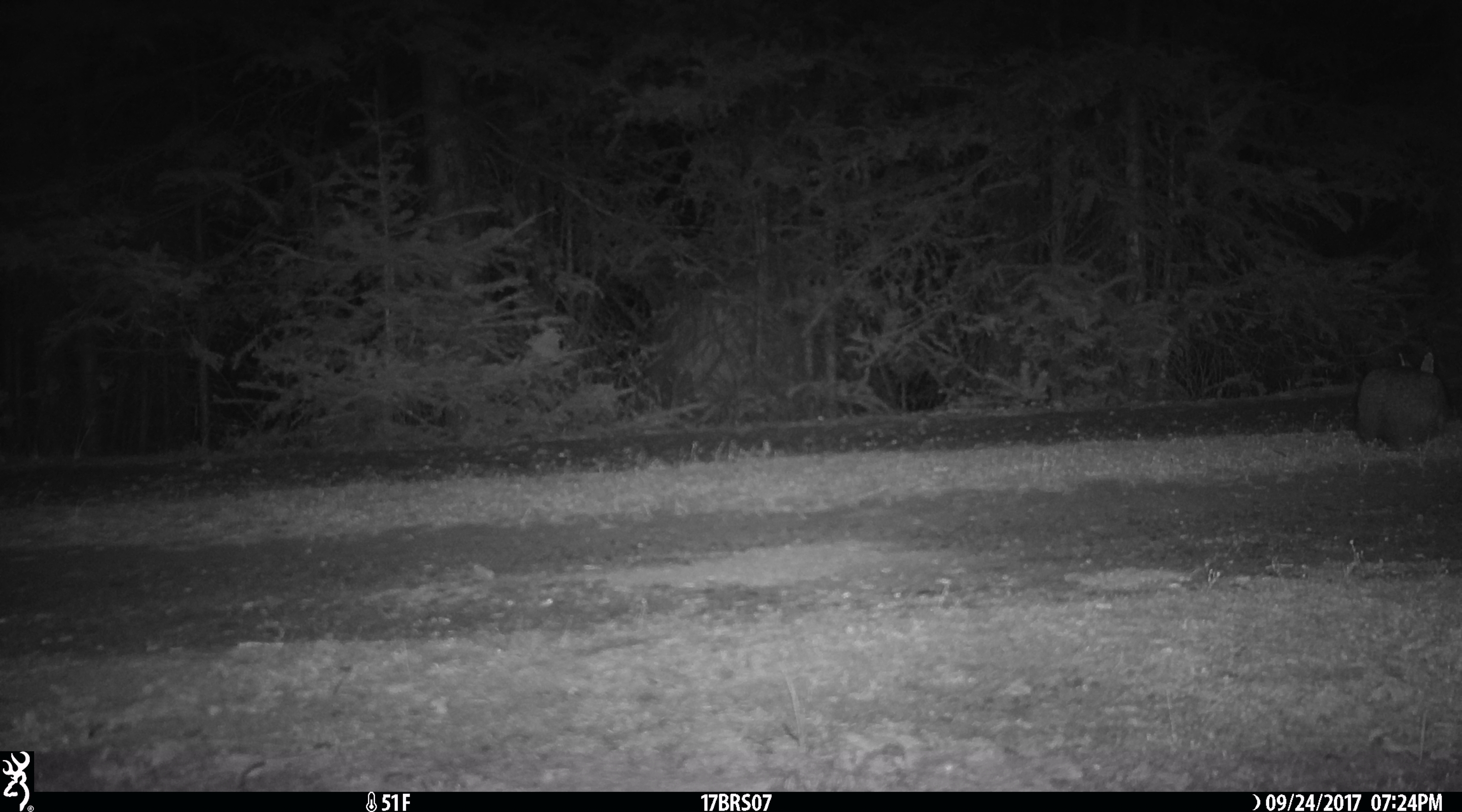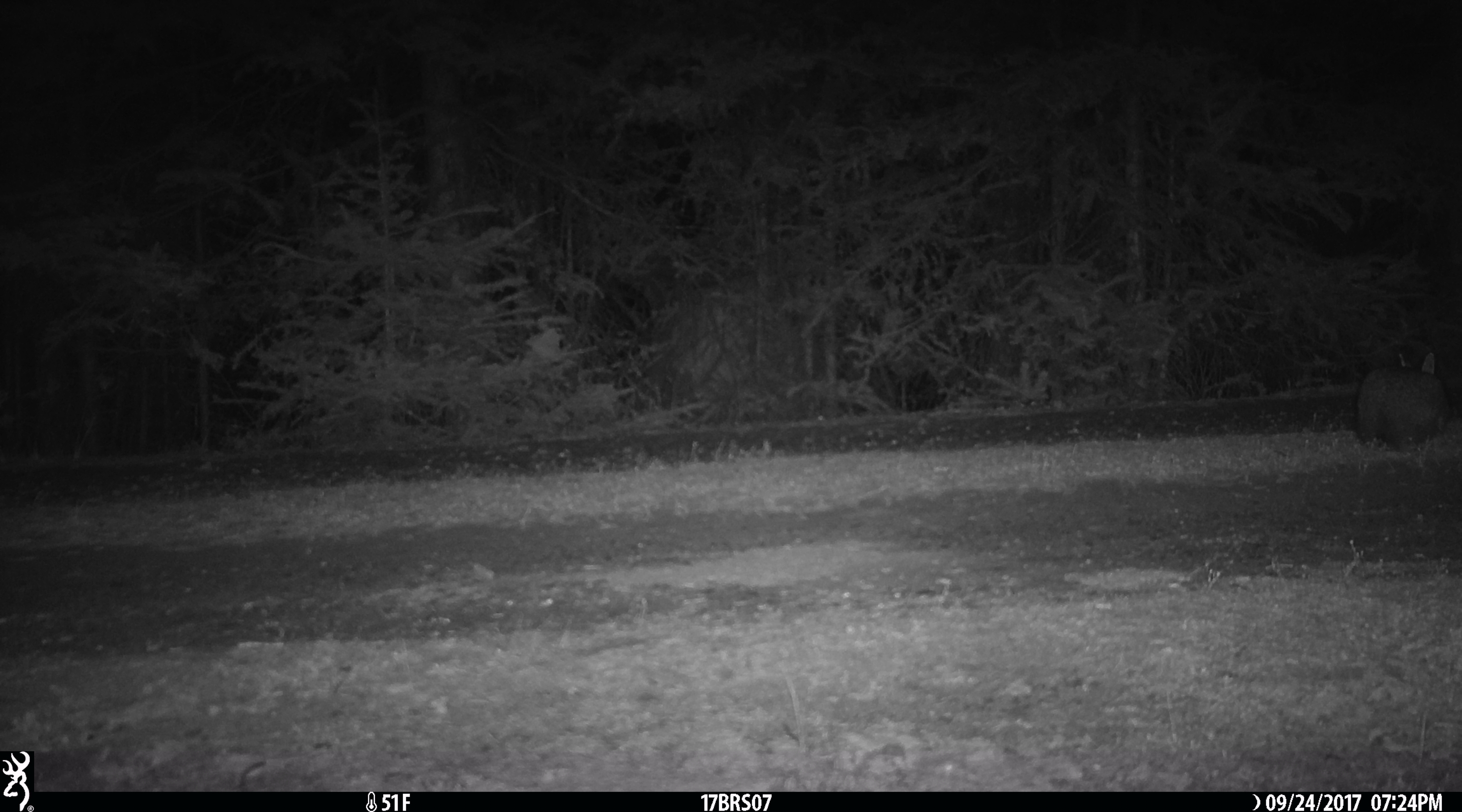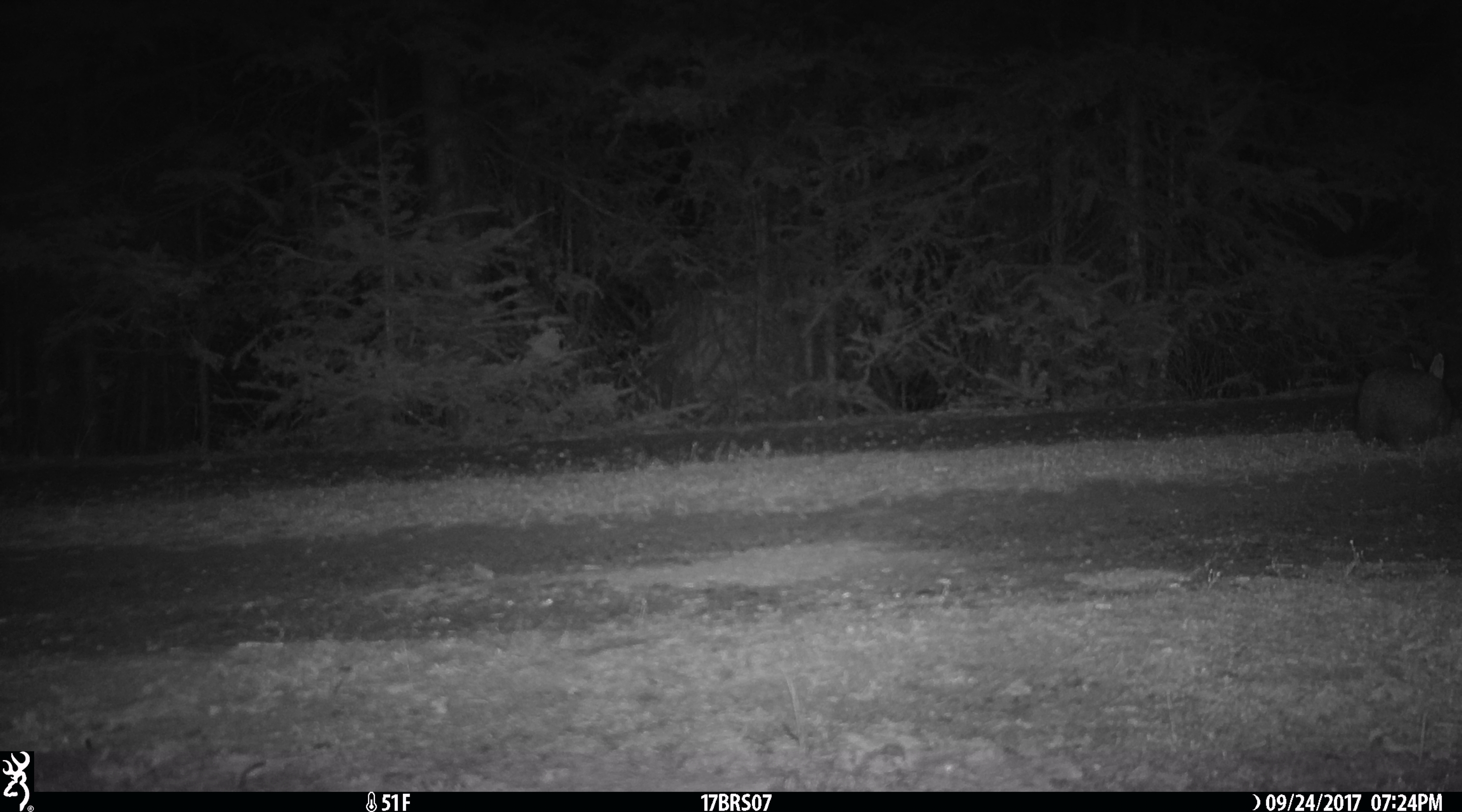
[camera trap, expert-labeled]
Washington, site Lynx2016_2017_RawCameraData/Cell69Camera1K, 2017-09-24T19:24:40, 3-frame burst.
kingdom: Animalia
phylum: Chordata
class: Mammalia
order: Lagomorpha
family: Leporidae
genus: Lepus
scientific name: Lepus americanus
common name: snowshoe hare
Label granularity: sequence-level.